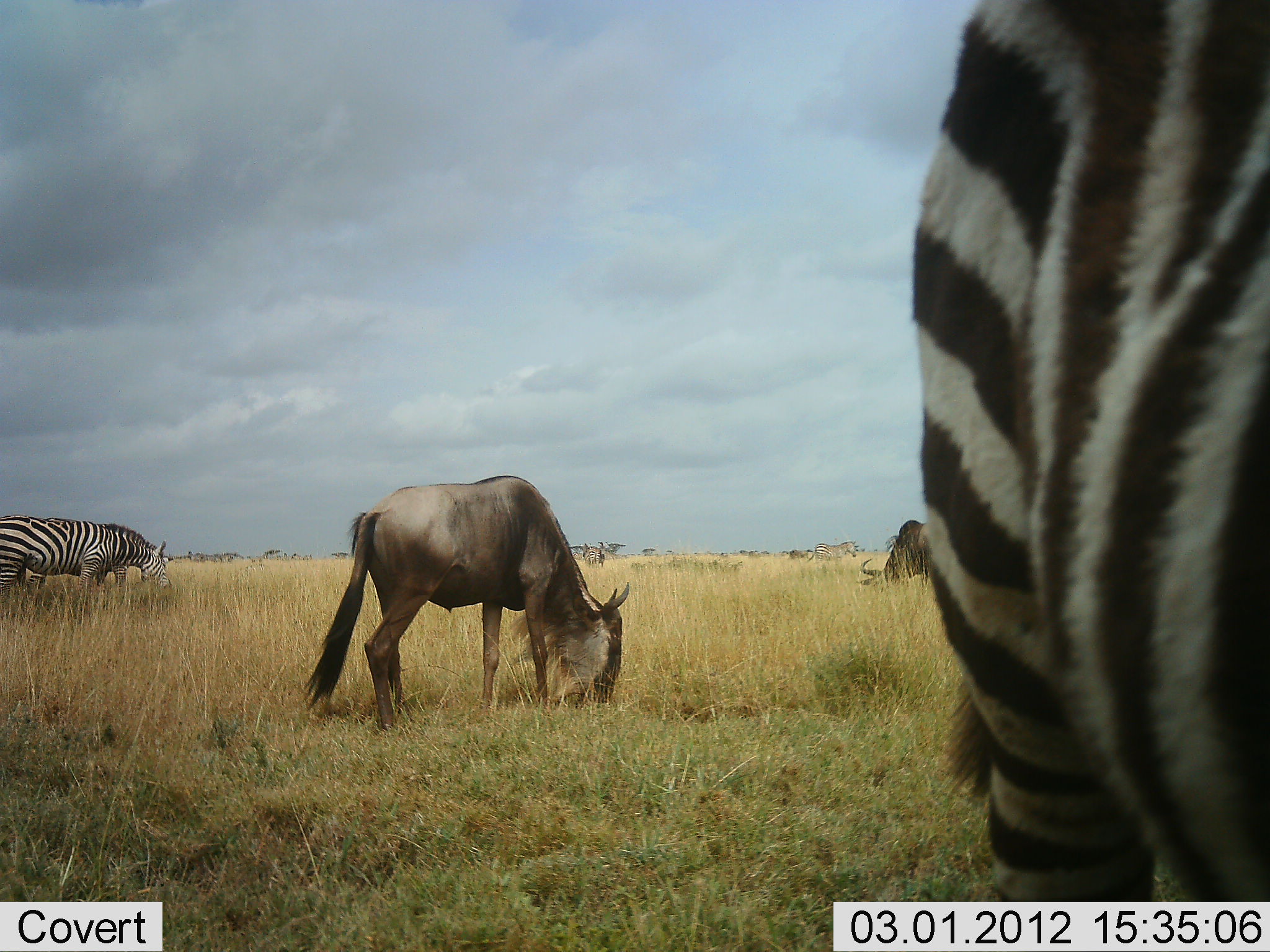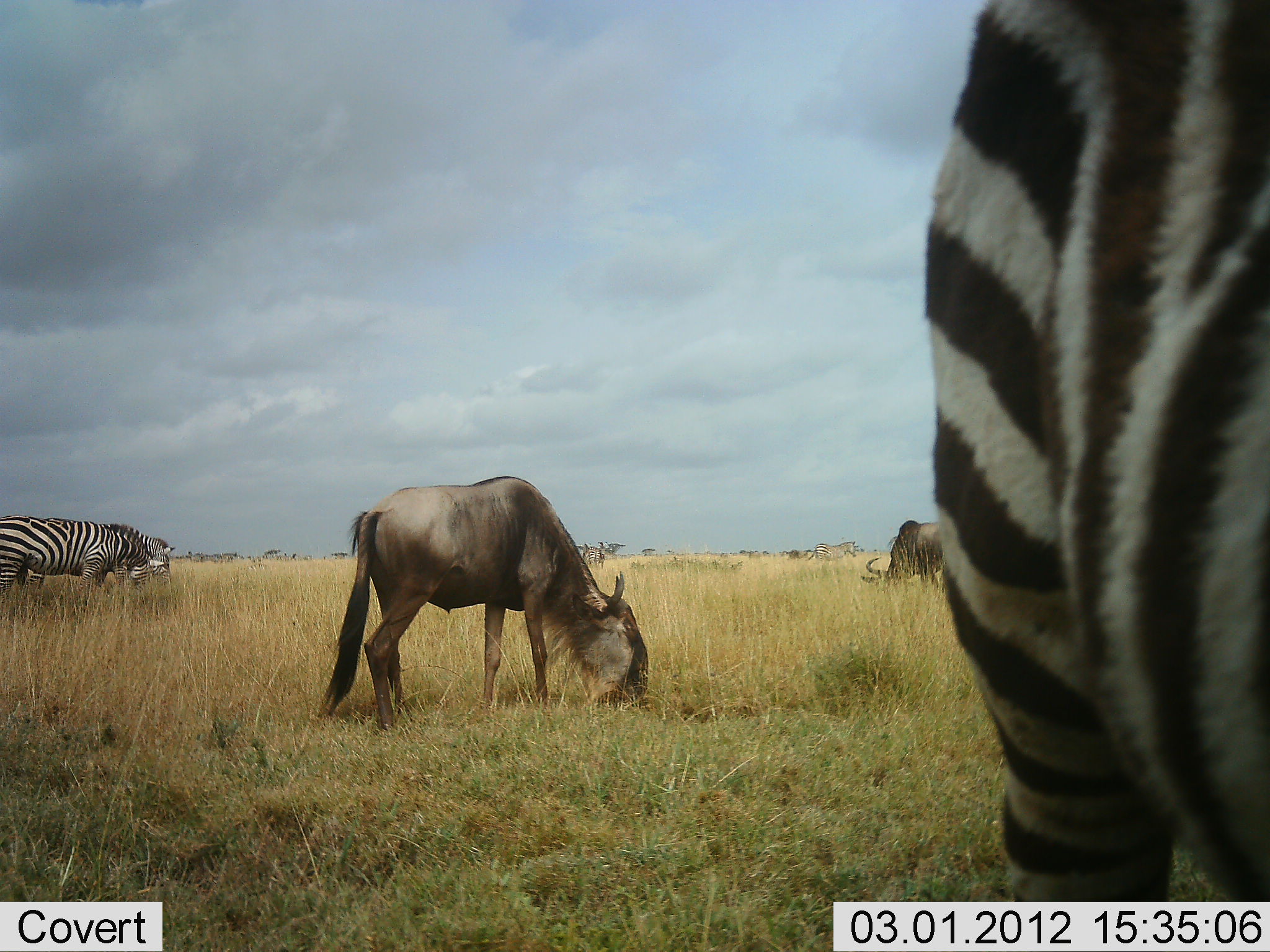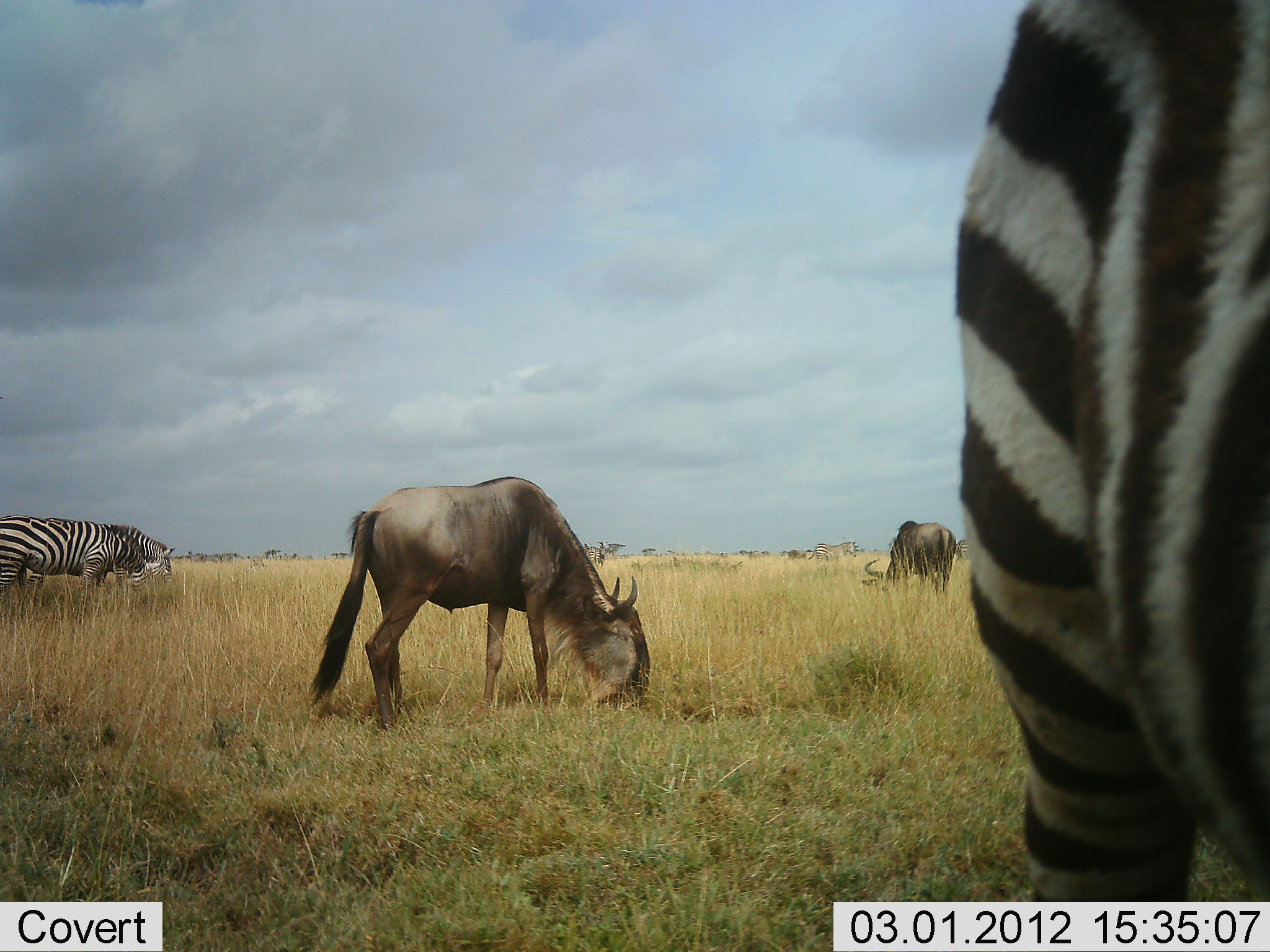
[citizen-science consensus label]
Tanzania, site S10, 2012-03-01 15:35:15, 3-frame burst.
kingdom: Animalia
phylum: Chordata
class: Mammalia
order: Artiodactyla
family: Bovidae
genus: Connochaetes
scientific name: Connochaetes taurinus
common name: blue wildebeest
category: wildebeest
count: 2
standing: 21%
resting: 0%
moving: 0%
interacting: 0%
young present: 0%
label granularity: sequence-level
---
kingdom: Animalia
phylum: Chordata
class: Mammalia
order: Perissodactyla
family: Equidae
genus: Equus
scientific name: Equus quagga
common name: plains zebra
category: zebra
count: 3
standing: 40%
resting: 0%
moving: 0%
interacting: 0%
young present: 0%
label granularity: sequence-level